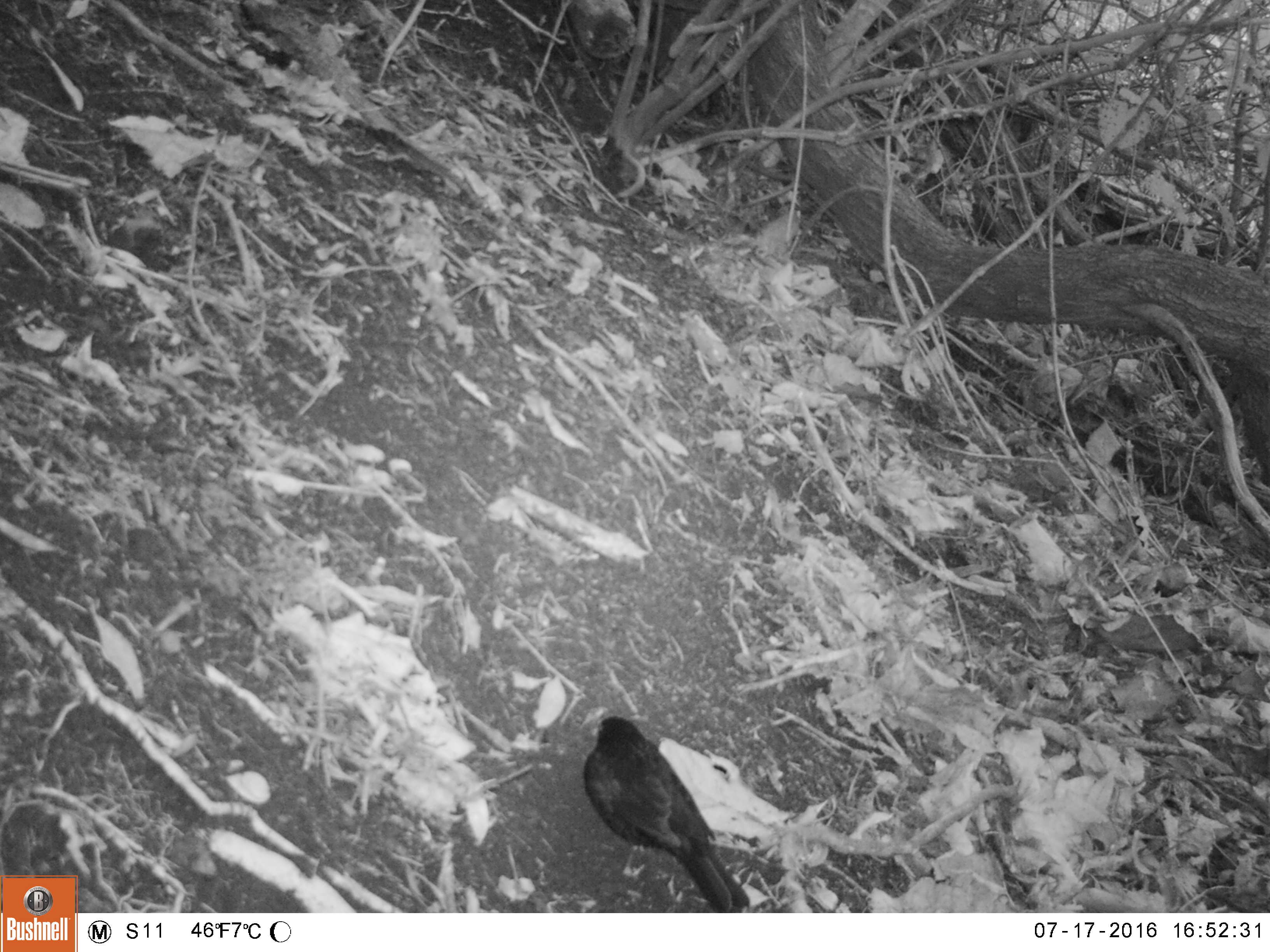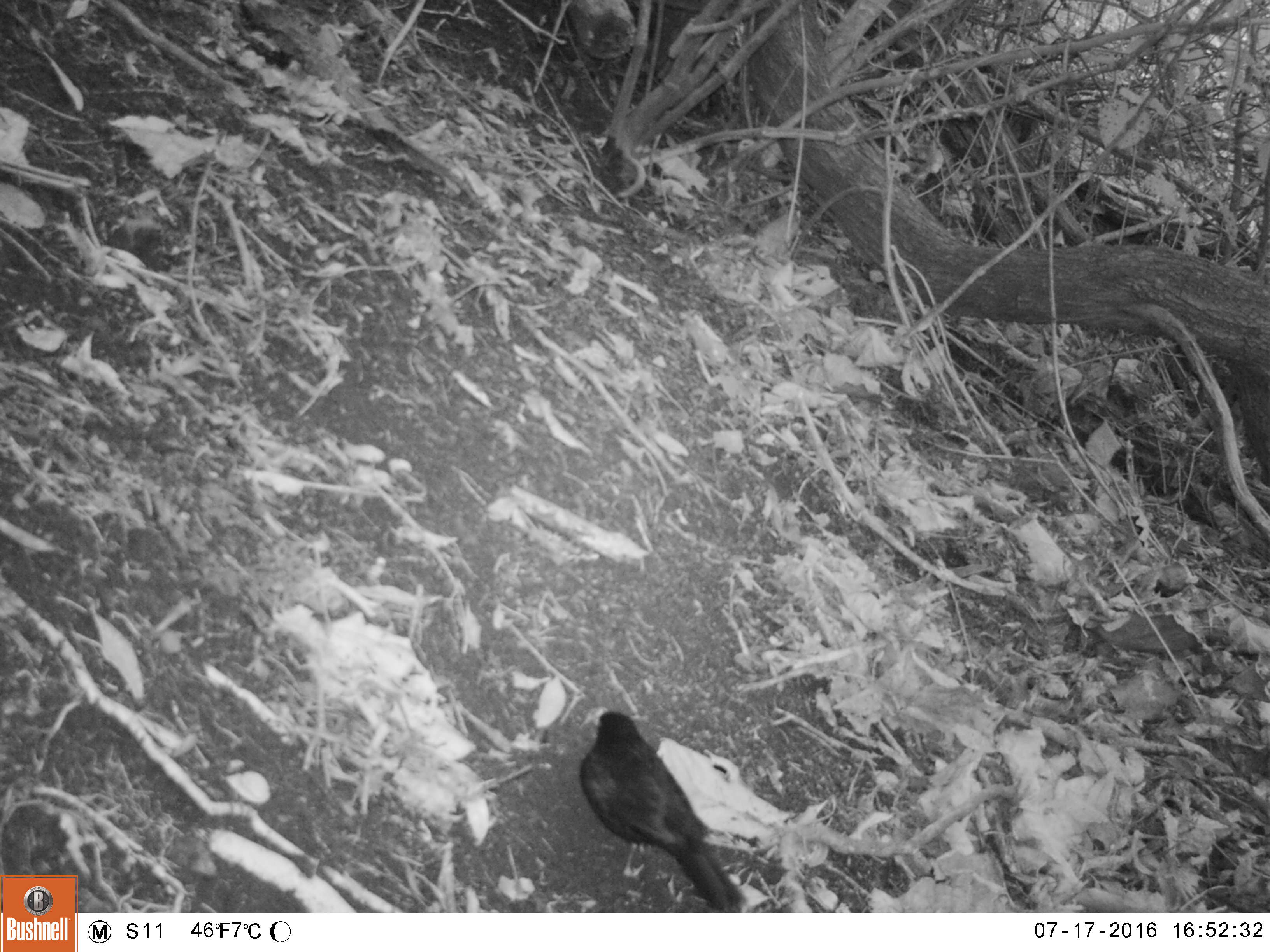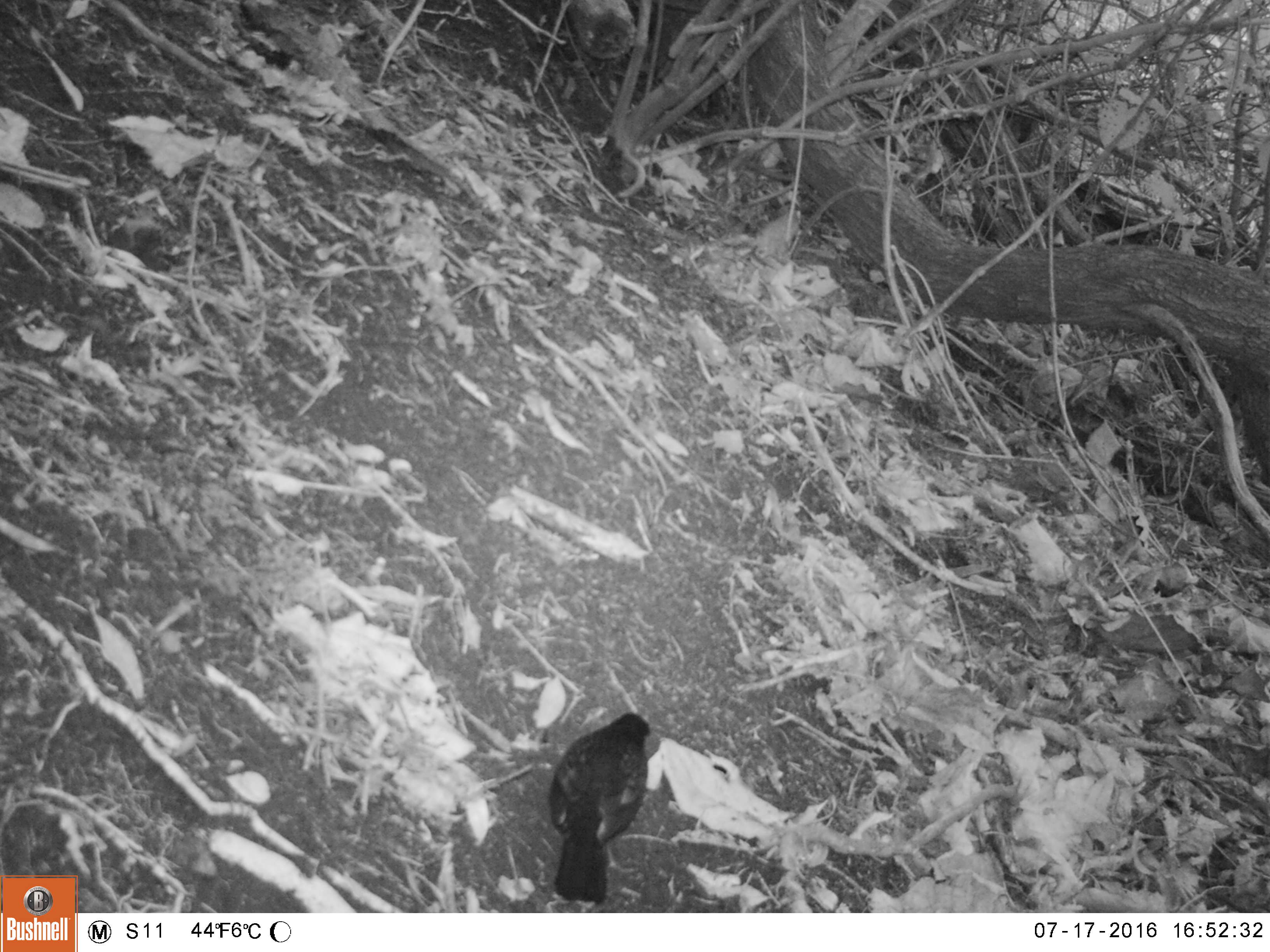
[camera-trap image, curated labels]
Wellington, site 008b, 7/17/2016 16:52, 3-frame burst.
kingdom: Animalia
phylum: Chordata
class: Aves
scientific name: Aves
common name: bird